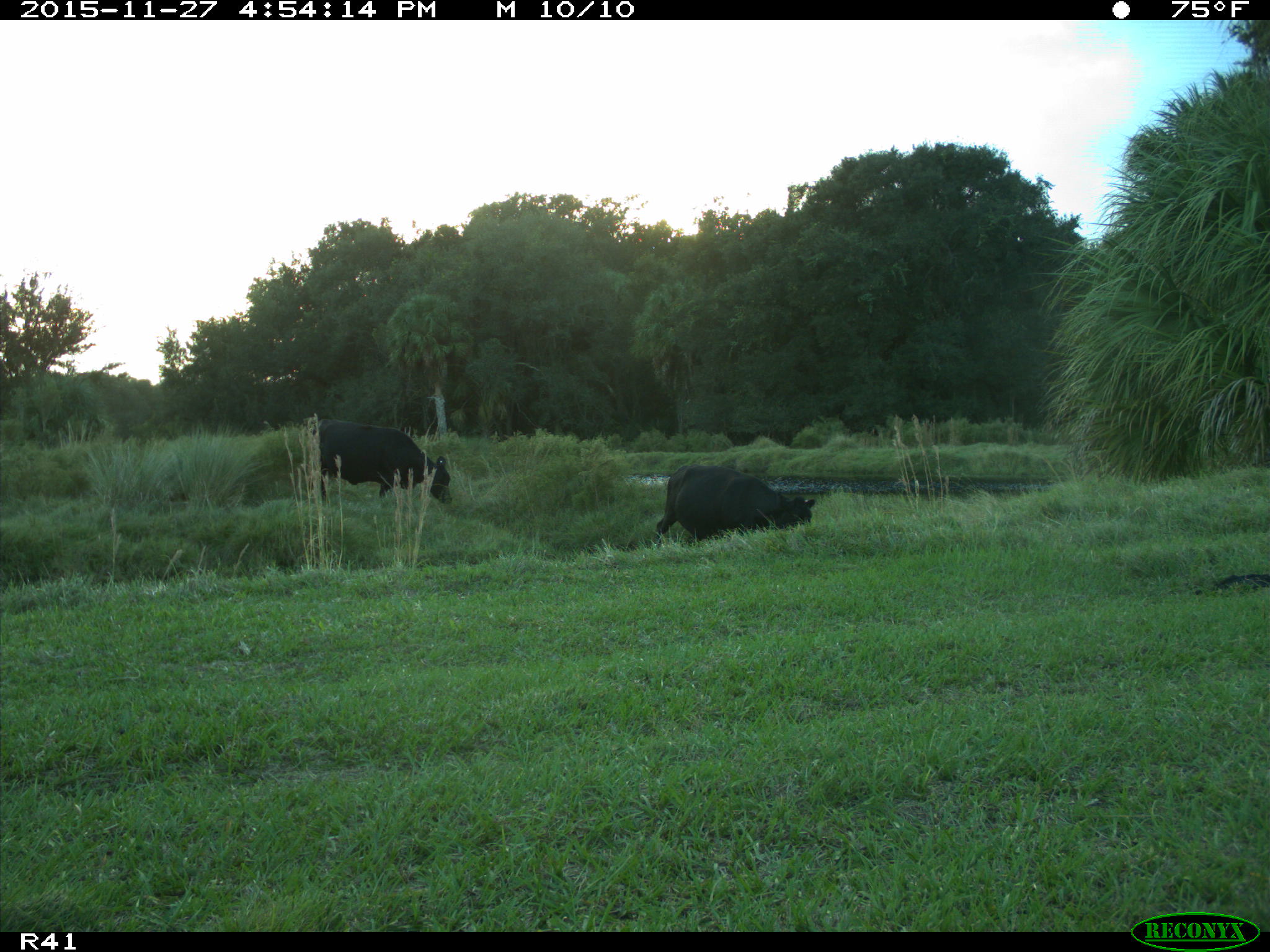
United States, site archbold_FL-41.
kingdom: Animalia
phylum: Chordata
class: Mammalia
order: Artiodactyla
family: Bovidae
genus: Bos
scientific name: Bos taurus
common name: domestic cow